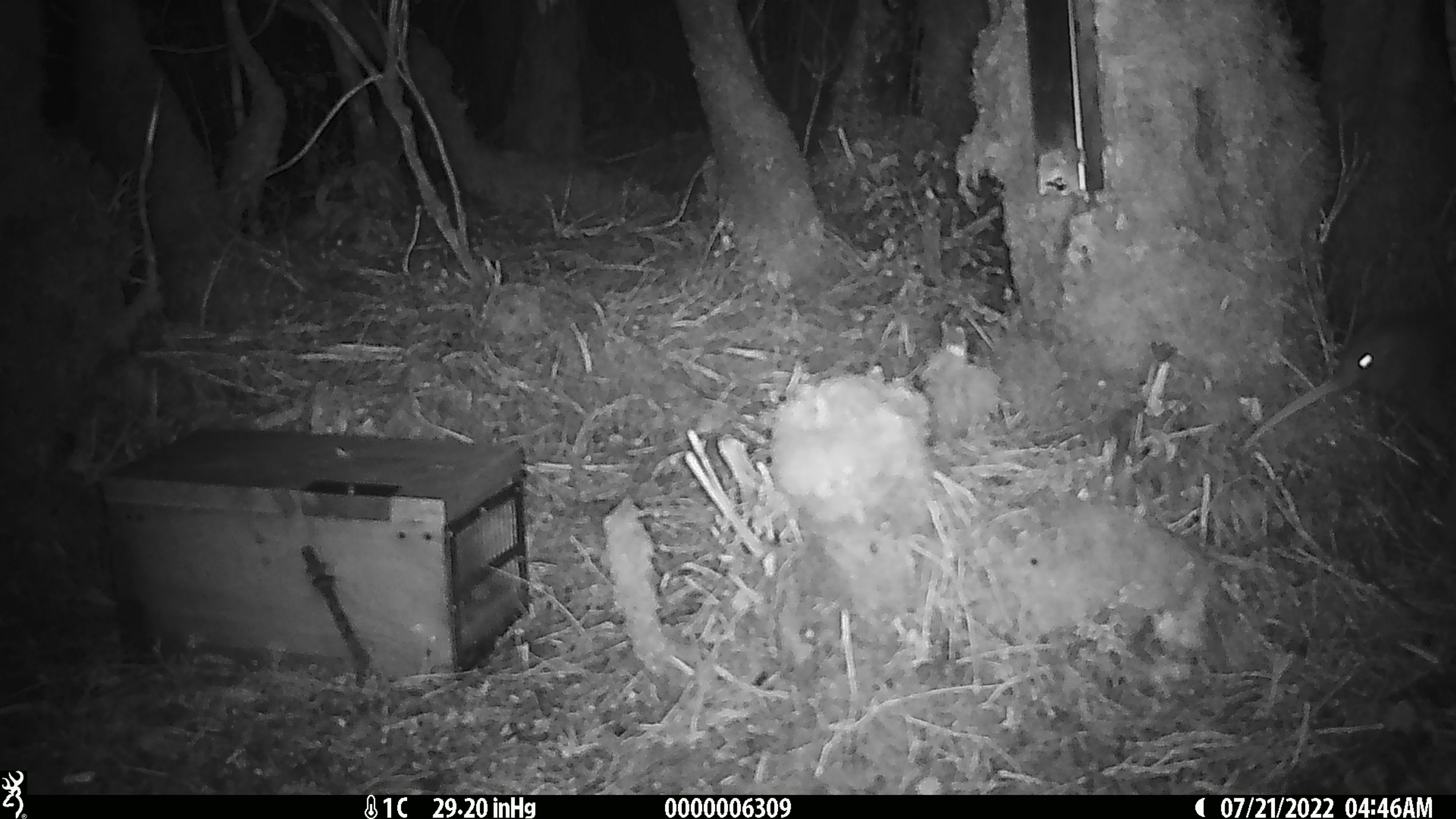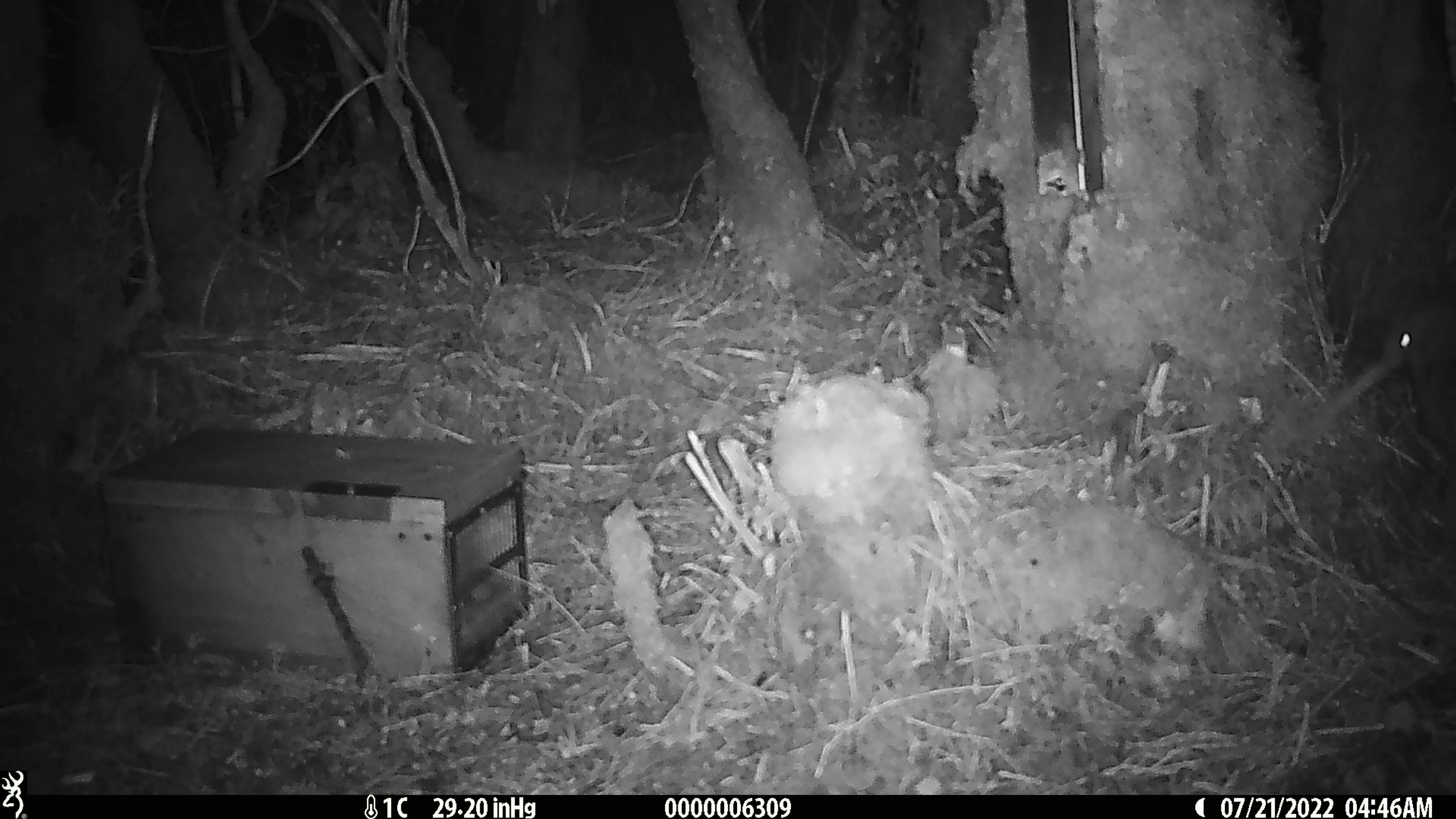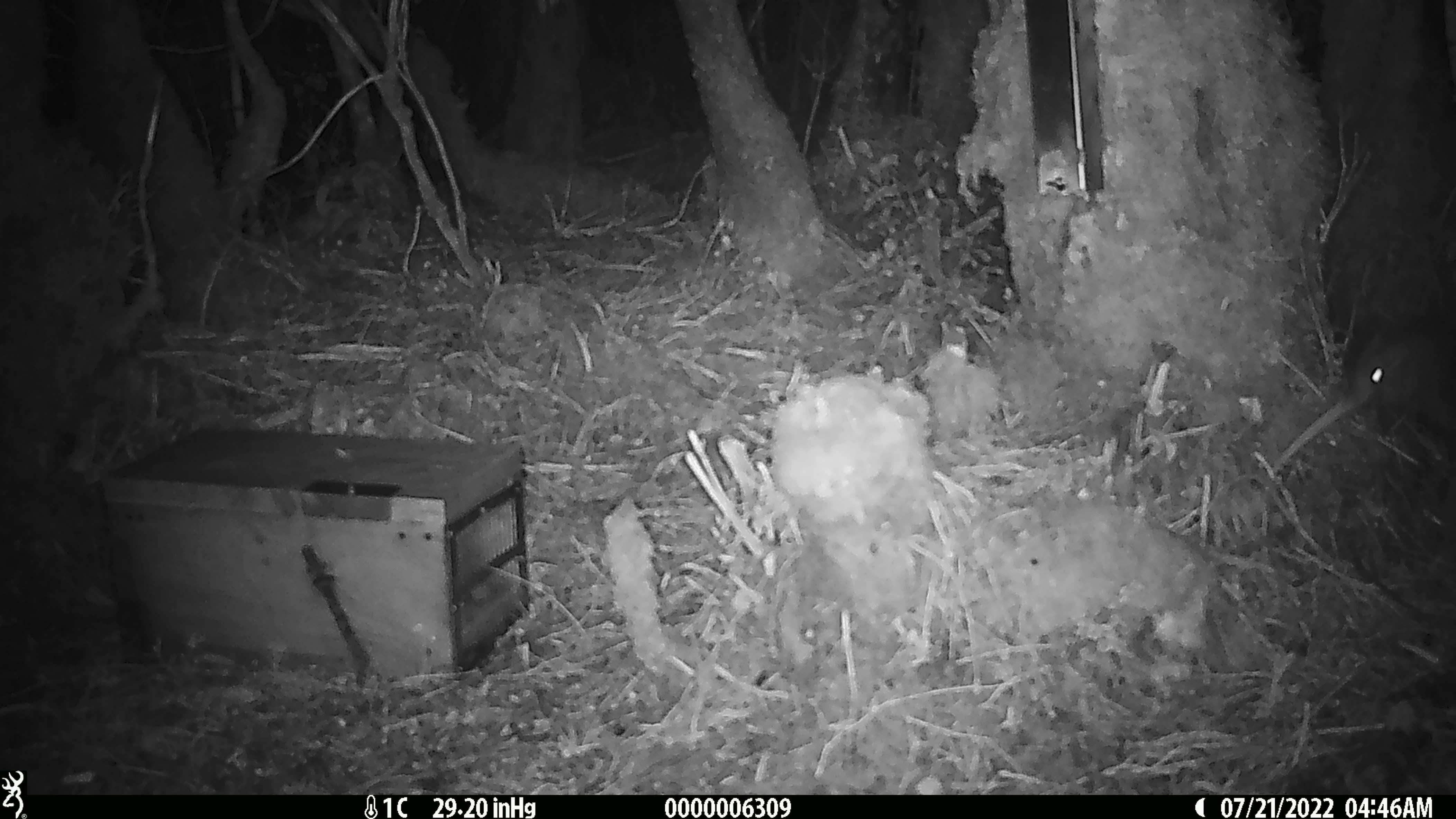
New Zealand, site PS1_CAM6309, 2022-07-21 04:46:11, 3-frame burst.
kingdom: Animalia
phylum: Chordata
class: Aves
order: Apterygiformes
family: Apterygidae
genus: Apteryx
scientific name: Apteryx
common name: kiwi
Kiwi (Apteryx).